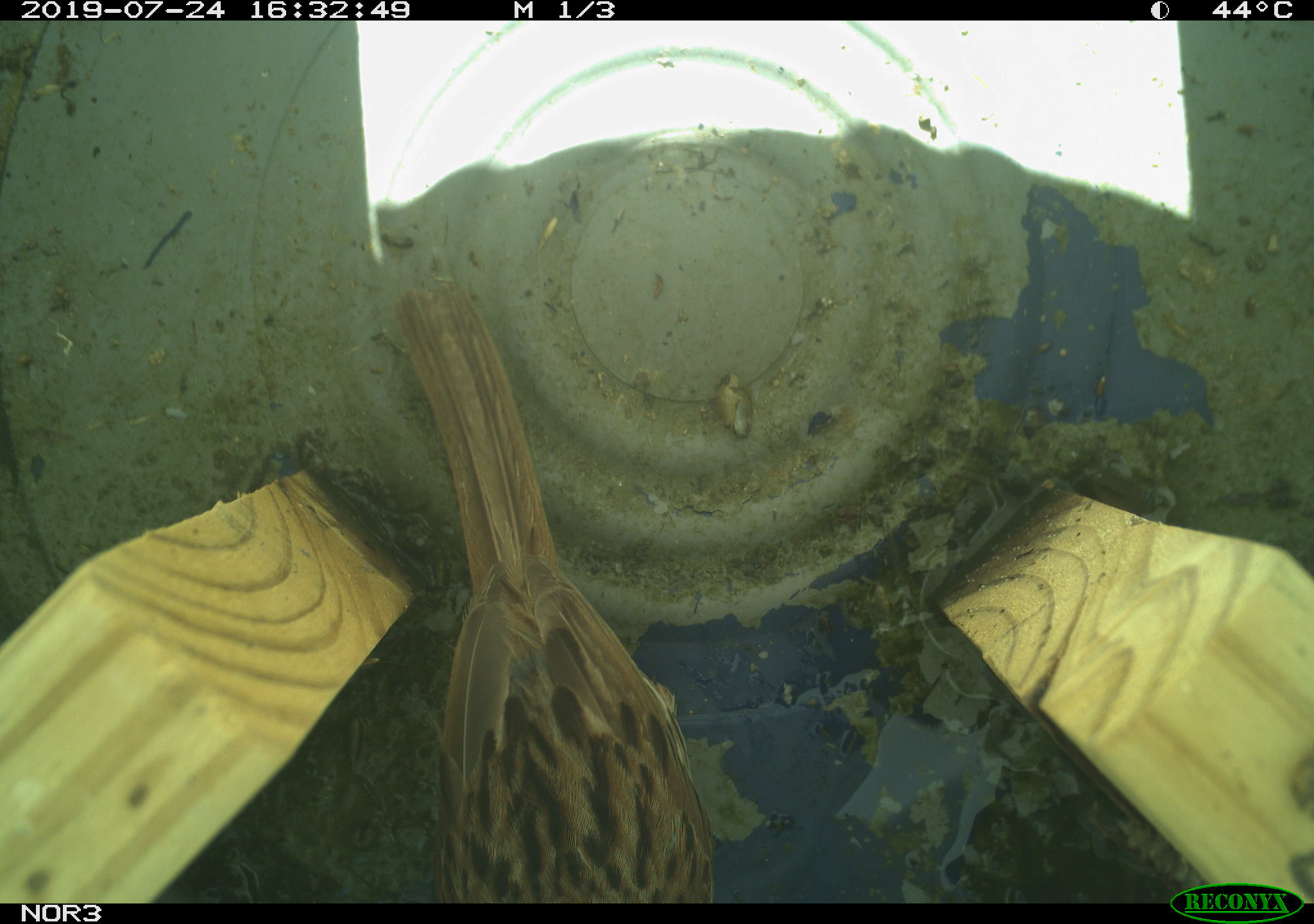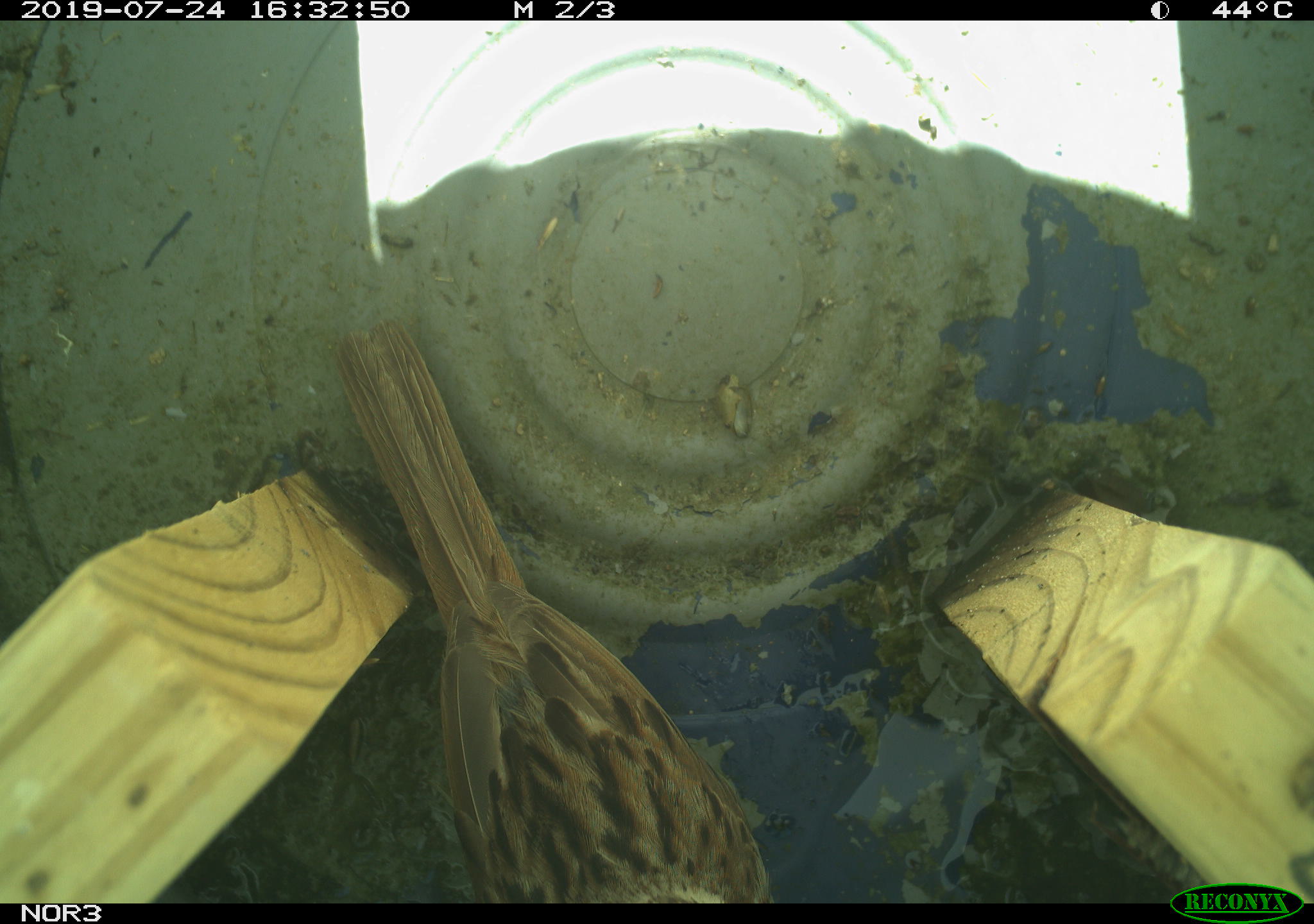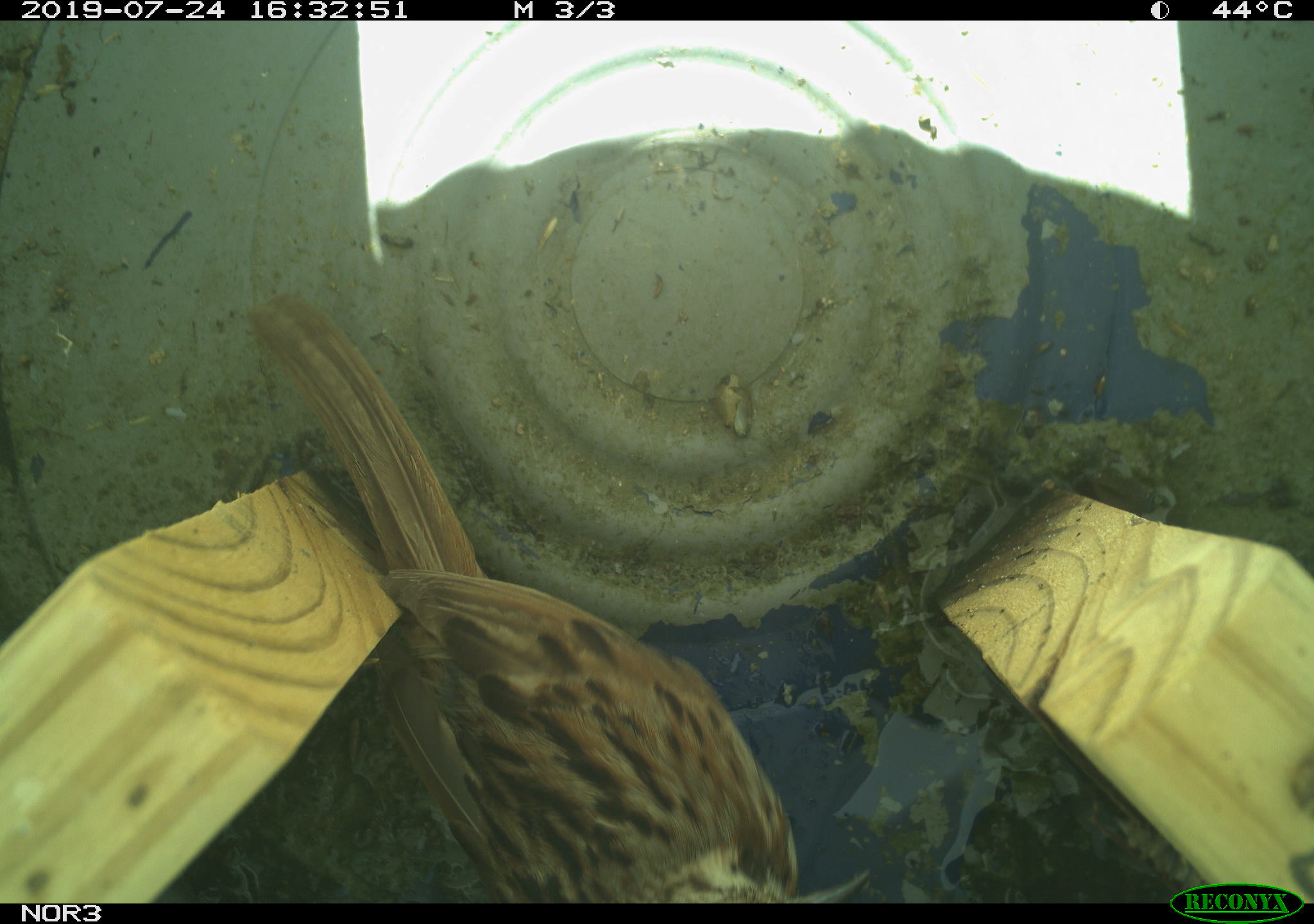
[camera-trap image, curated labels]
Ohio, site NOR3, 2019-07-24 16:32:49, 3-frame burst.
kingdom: Animalia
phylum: Chordata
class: Aves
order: Passeriformes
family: Passerellidae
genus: Melospiza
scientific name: Melospiza melodia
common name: song sparrow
Song sparrow (Melospiza melodia).